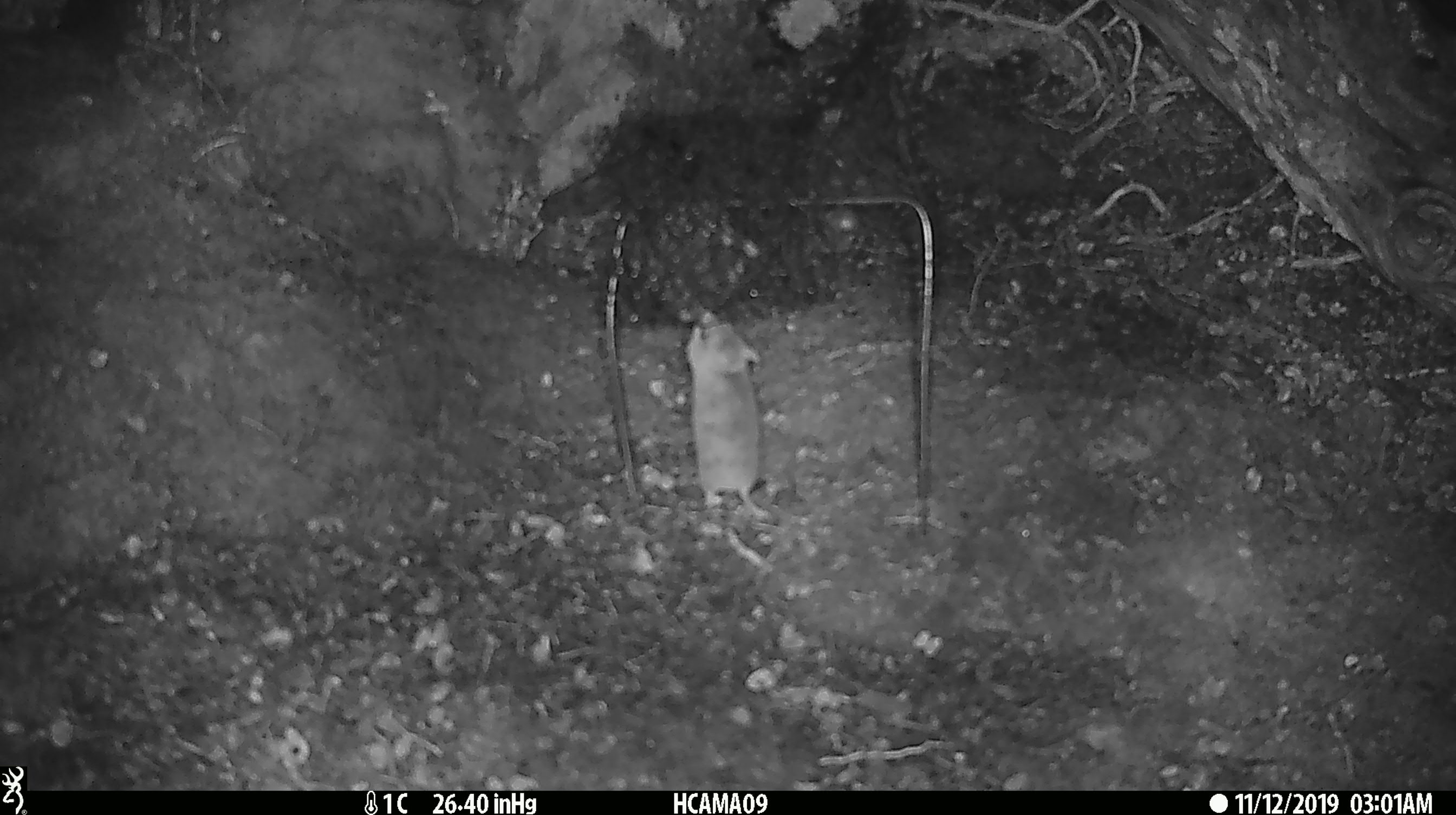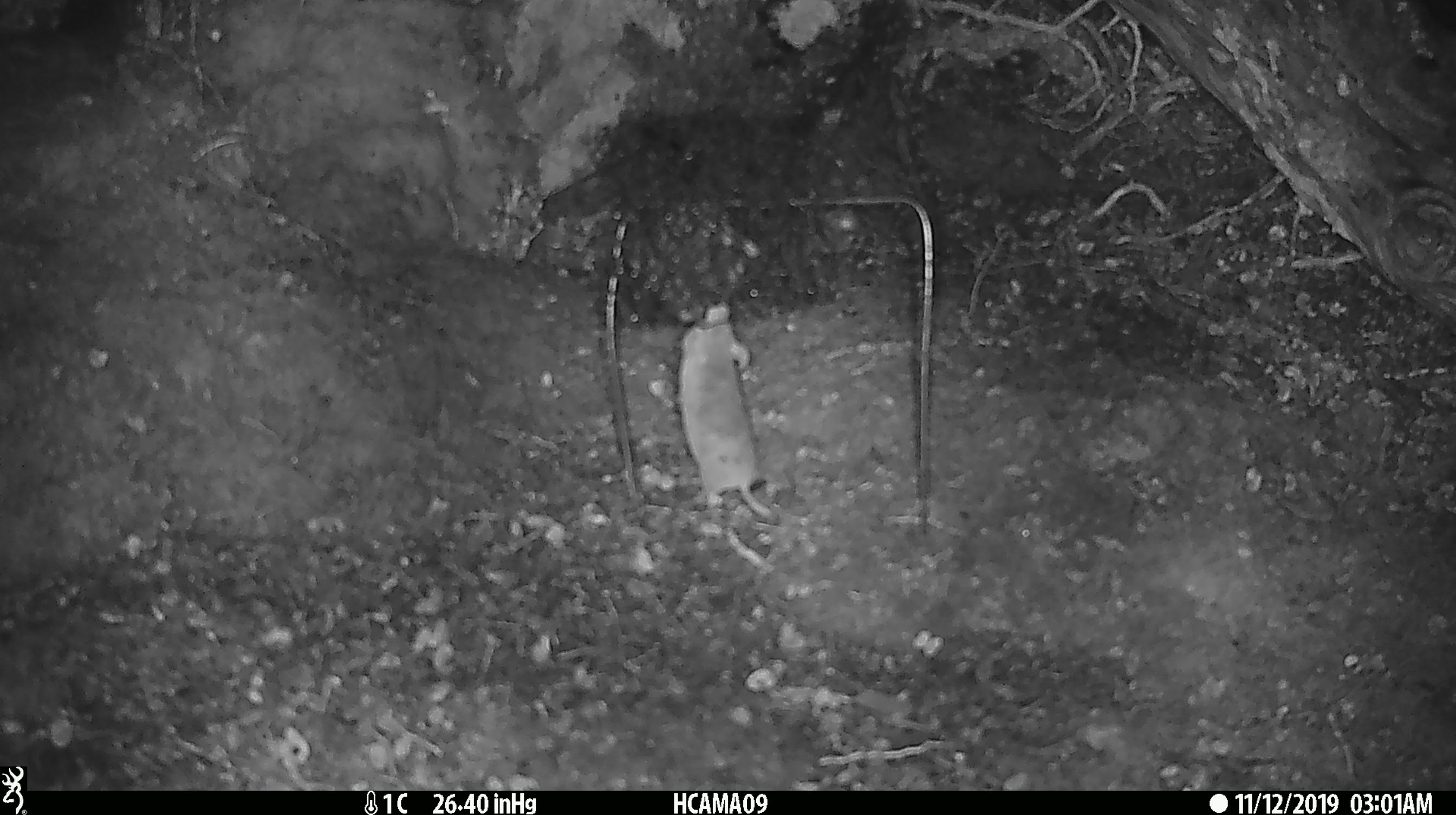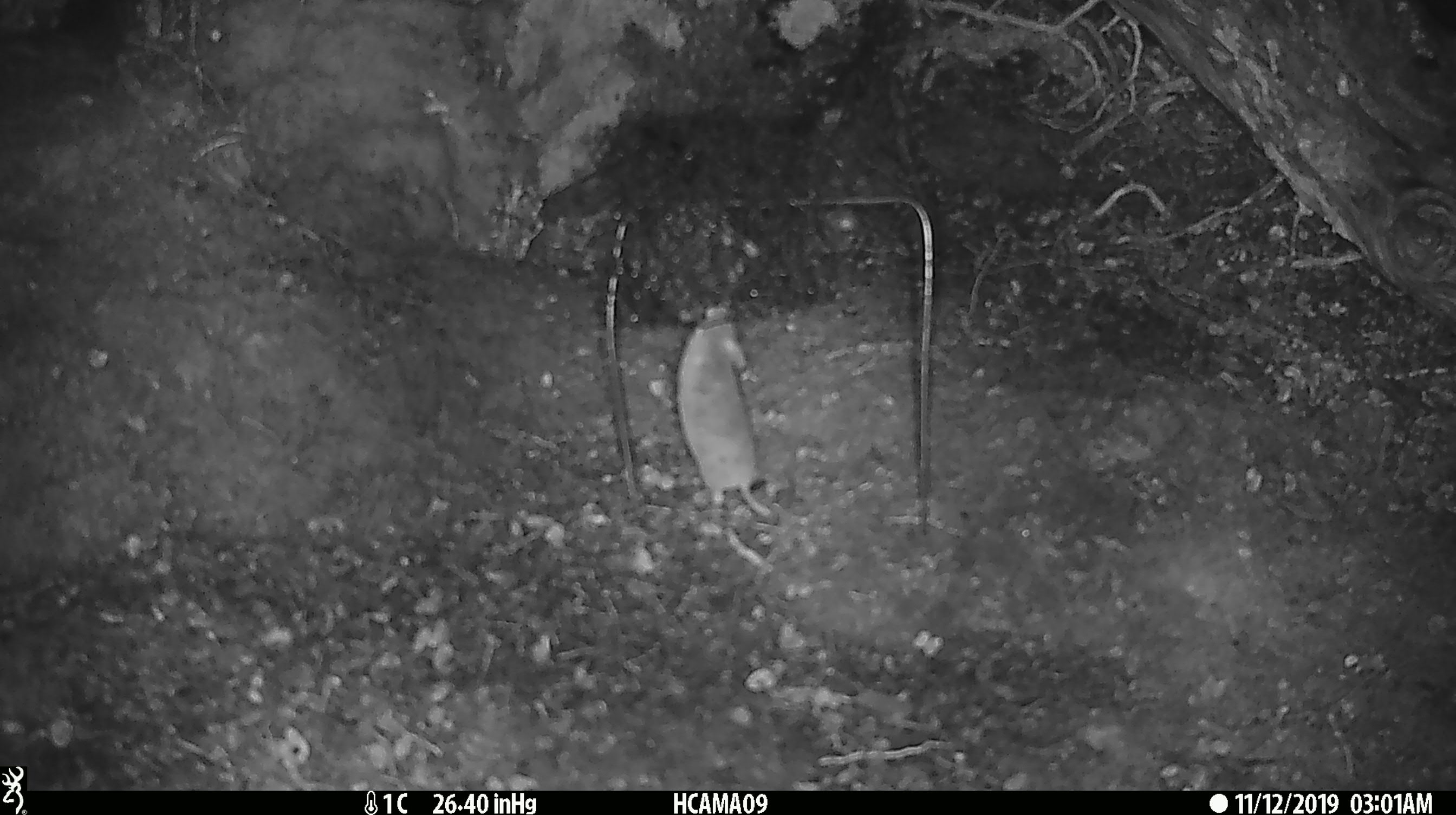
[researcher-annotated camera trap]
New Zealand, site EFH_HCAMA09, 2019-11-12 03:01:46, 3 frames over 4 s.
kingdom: Animalia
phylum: Chordata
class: Mammalia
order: Rodentia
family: Muridae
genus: Mus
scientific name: Mus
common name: mouse